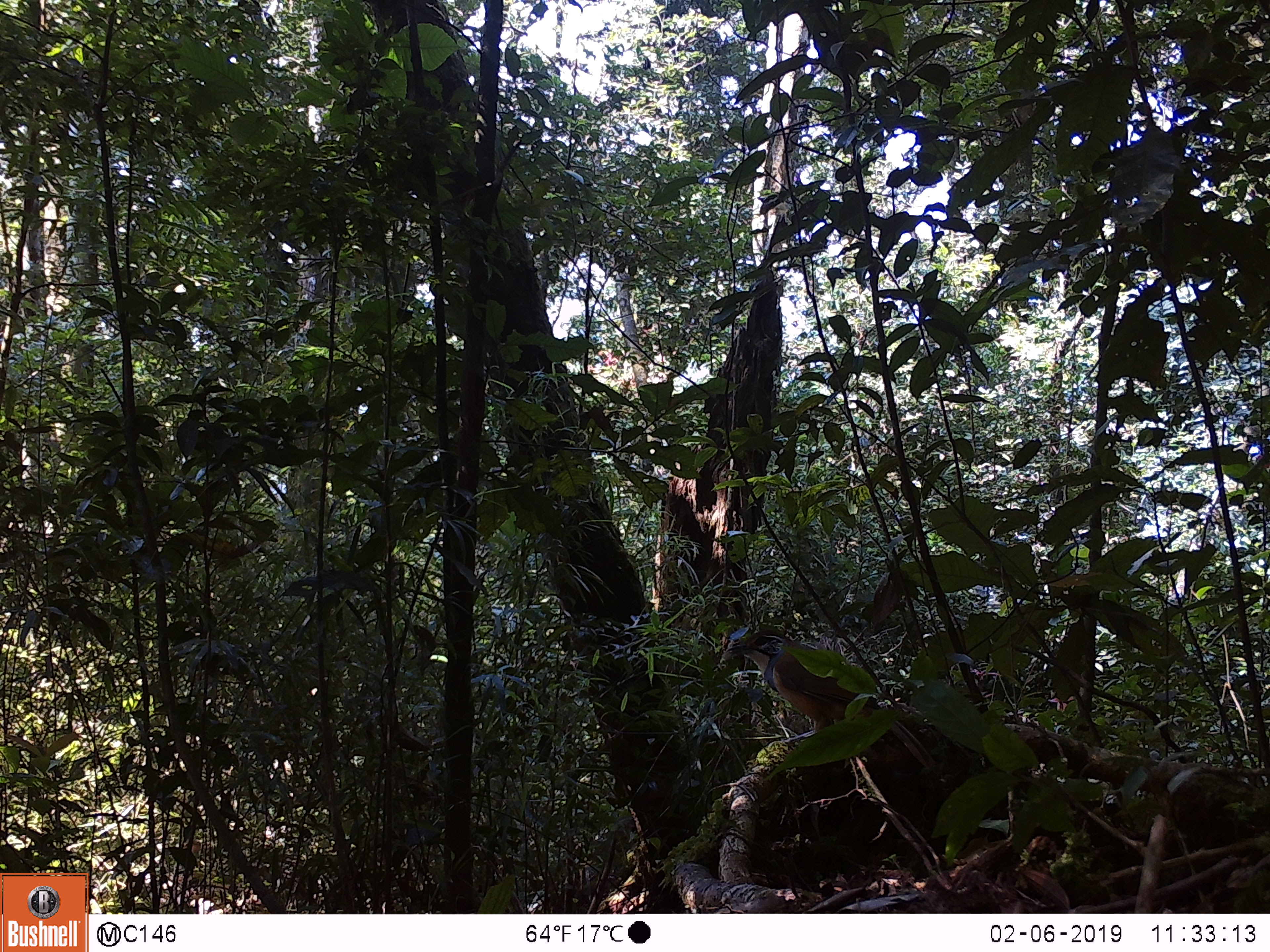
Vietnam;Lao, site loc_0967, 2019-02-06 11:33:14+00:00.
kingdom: Animalia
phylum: Chordata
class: Aves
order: Passeriformes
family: Leiothrichidae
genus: Pterorhinus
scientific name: Pterorhinus pectoralis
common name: necklaced laughingthrush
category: necklaced laughingthrush sp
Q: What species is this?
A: Necklaced laughingthrush sp (necklaced laughingthrush) (Pterorhinus pectoralis).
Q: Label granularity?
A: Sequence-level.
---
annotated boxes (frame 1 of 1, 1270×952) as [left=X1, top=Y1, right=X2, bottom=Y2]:
necklaced laughingthrush sp: [left=717, top=624, right=938, bottom=768]